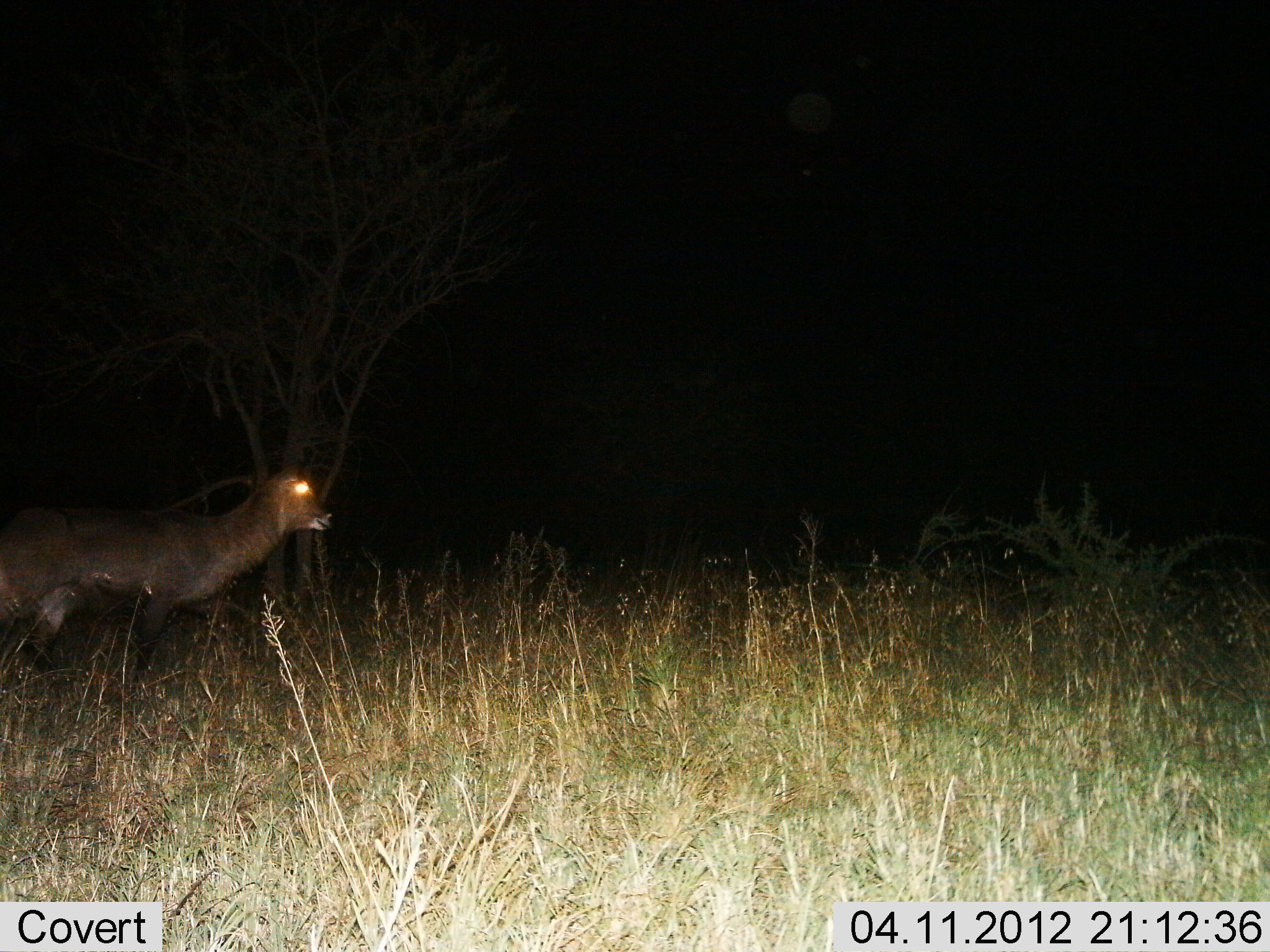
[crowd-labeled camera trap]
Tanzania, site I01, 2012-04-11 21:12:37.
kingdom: Animalia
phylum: Chordata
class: Mammalia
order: Artiodactyla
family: Bovidae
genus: Kobus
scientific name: Kobus ellipsiprymnus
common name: waterbuck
Waterbuck (Kobus ellipsiprymnus), count 1. Behavior (volunteer vote fractions): standing 42%, resting 0%, moving 58%, interacting 0%. Young present (vote fraction): 11%. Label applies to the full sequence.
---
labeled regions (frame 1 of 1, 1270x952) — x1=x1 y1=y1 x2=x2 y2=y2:
animal: x1=1 y1=443 x2=337 y2=691